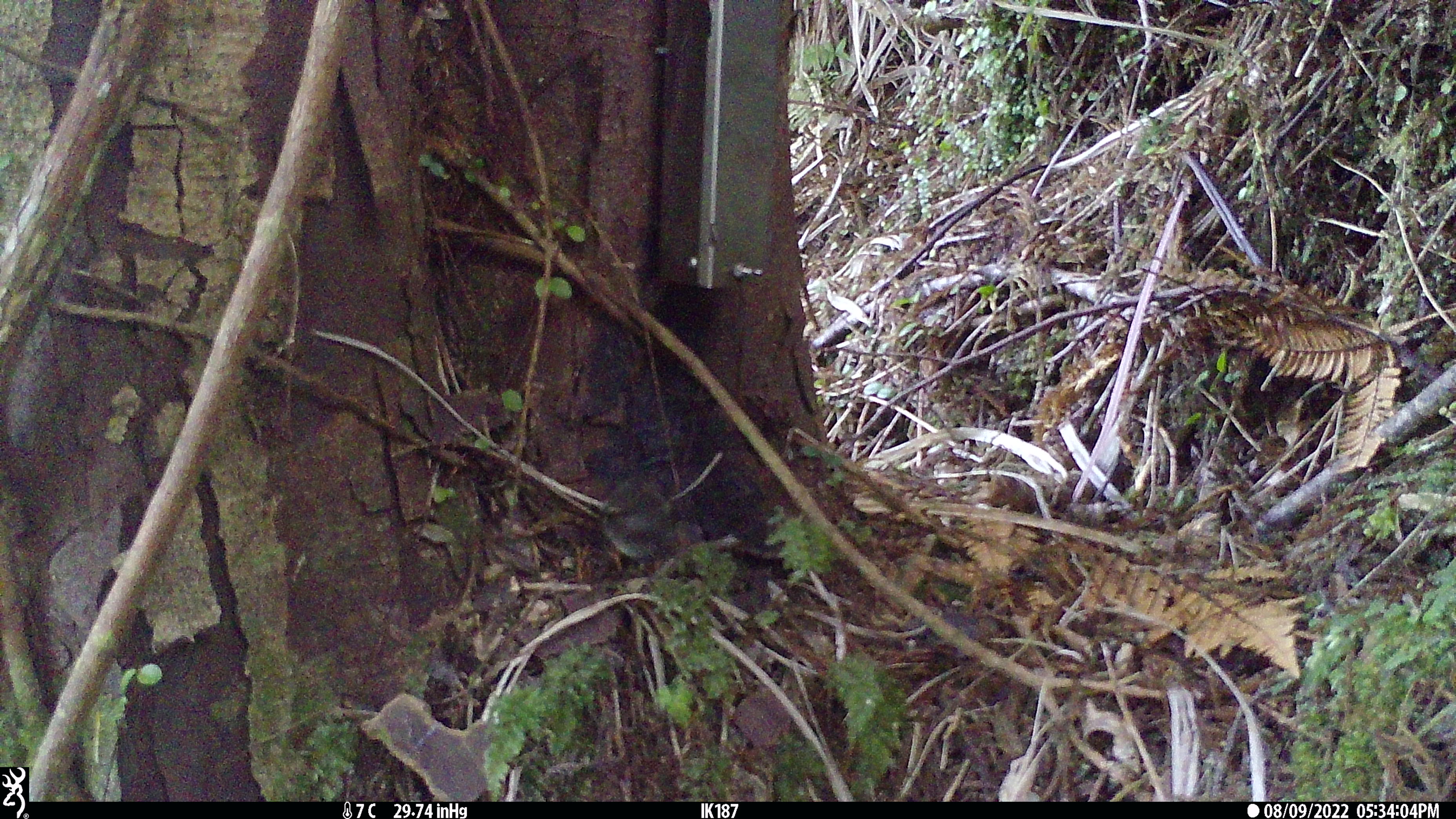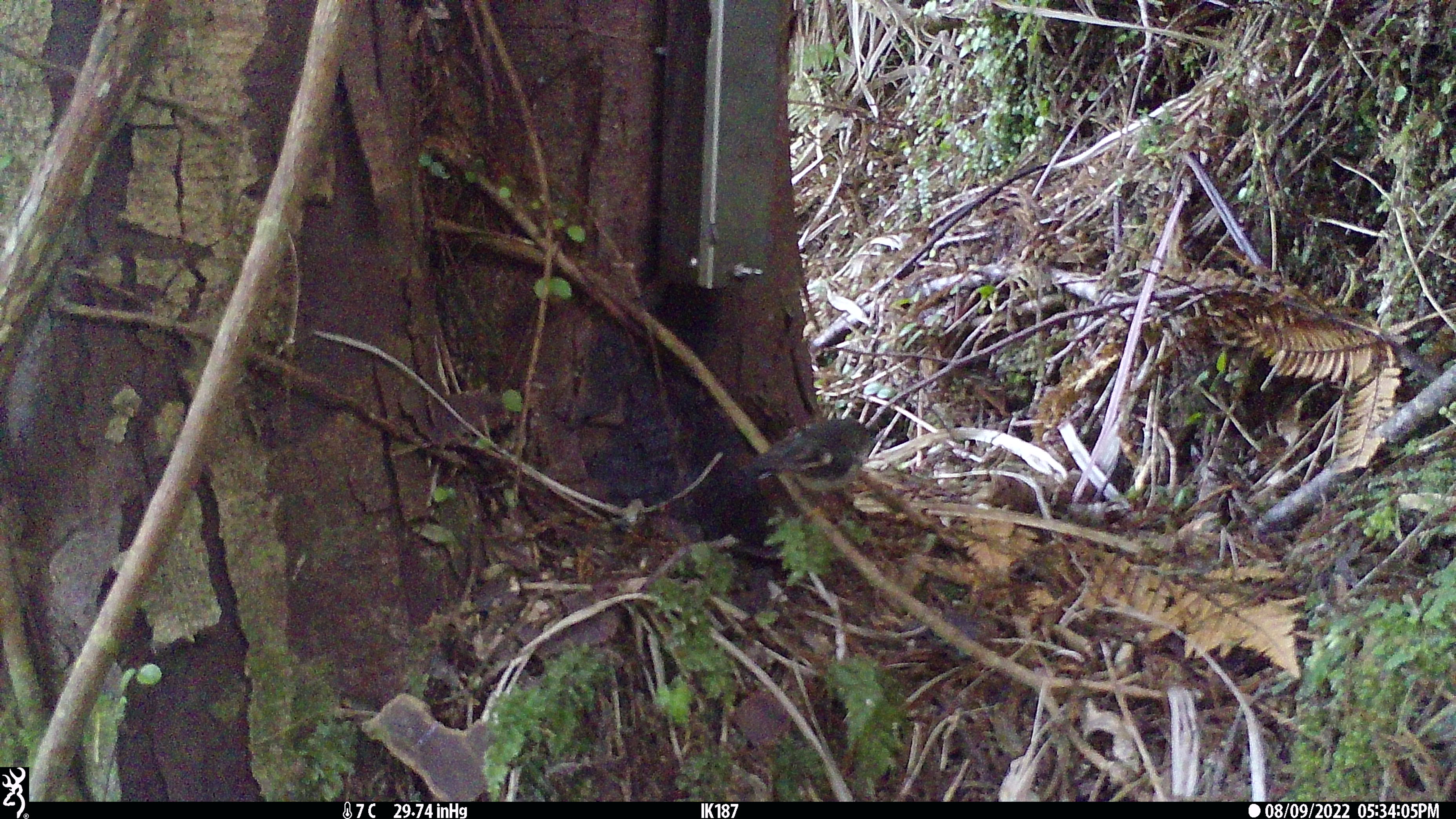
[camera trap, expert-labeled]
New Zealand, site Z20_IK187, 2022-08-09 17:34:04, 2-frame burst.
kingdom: Animalia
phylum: Chordata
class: Aves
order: Passeriformes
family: Petroicidae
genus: Petroica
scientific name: Petroica macrocephala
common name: tomtit